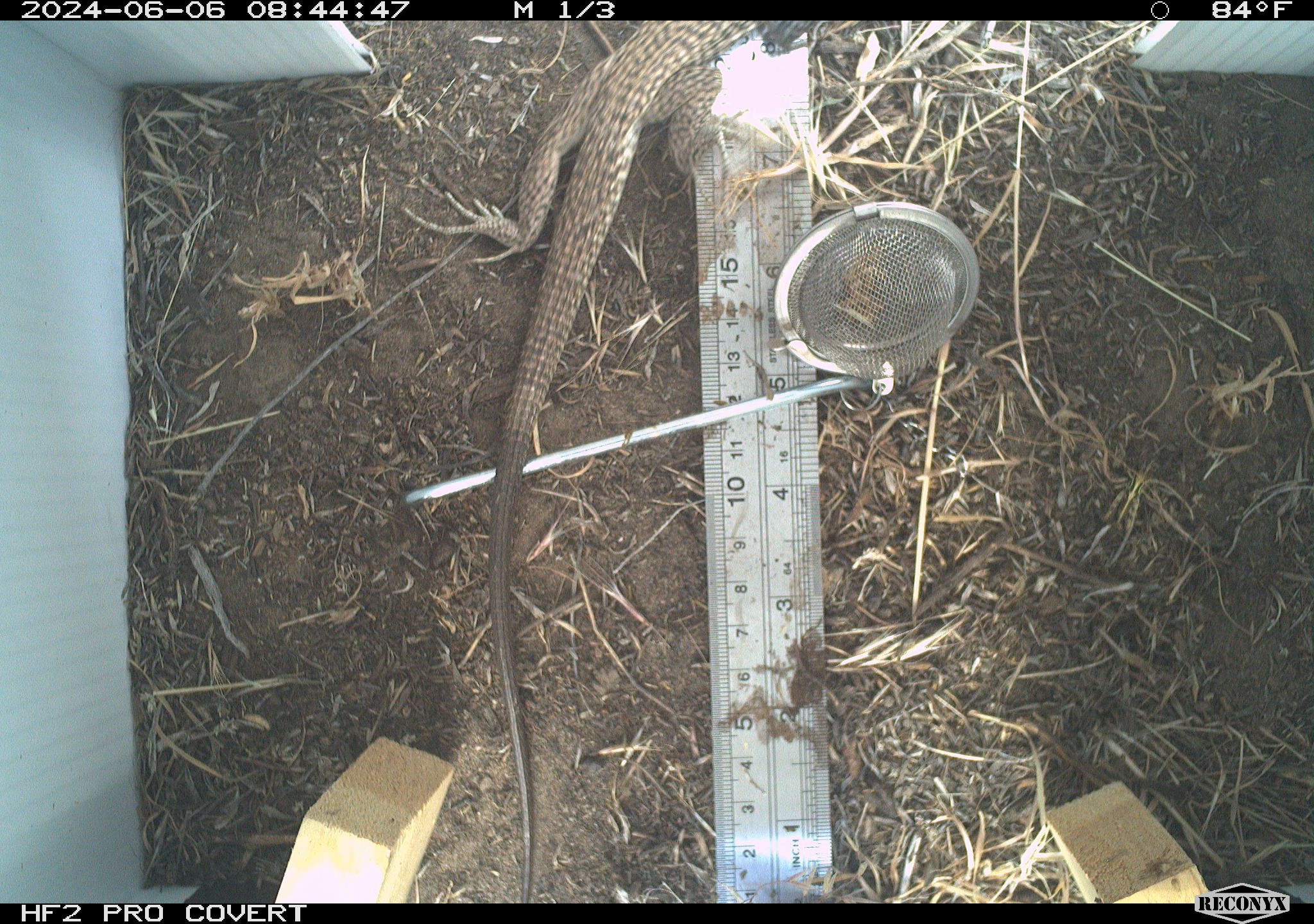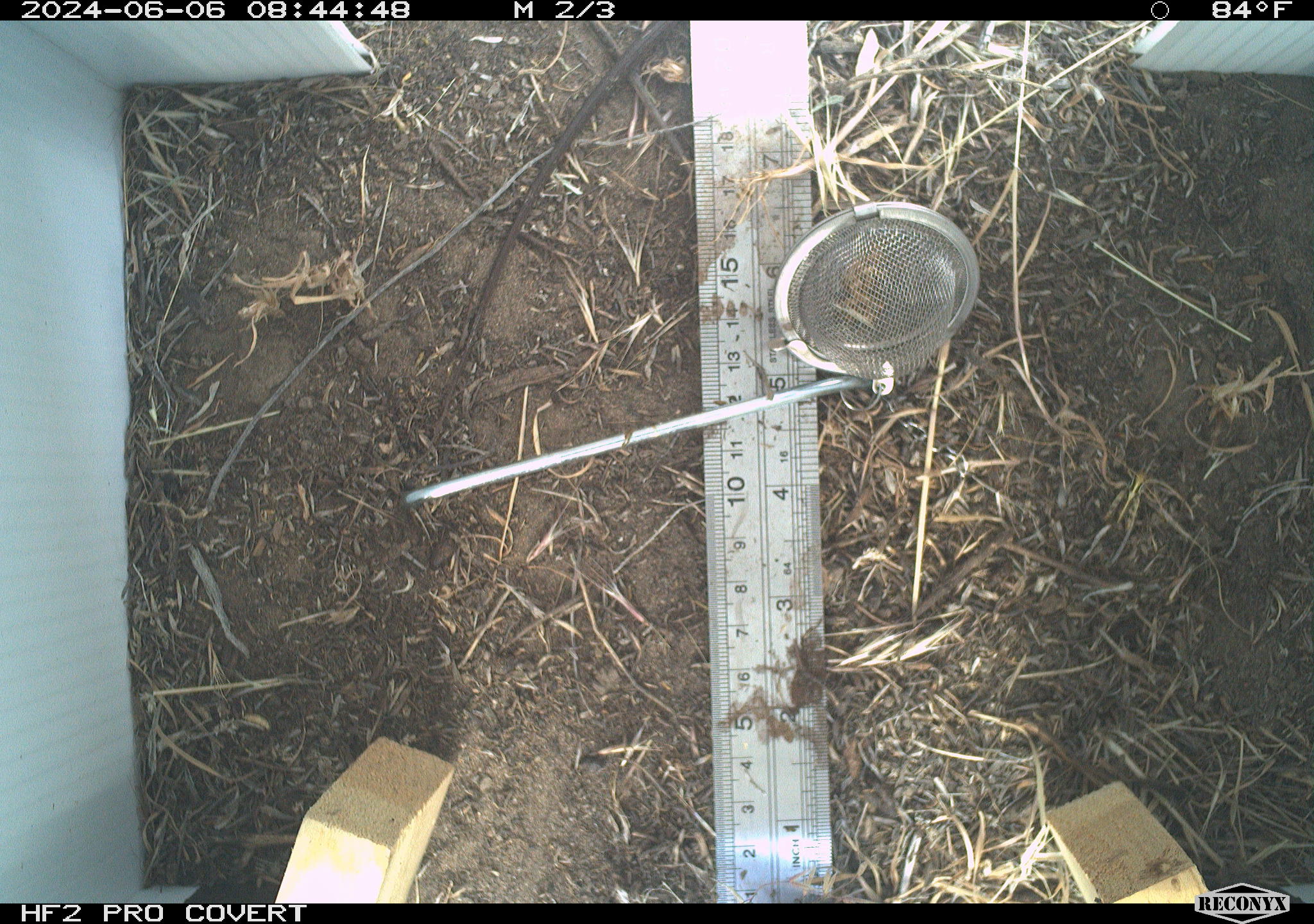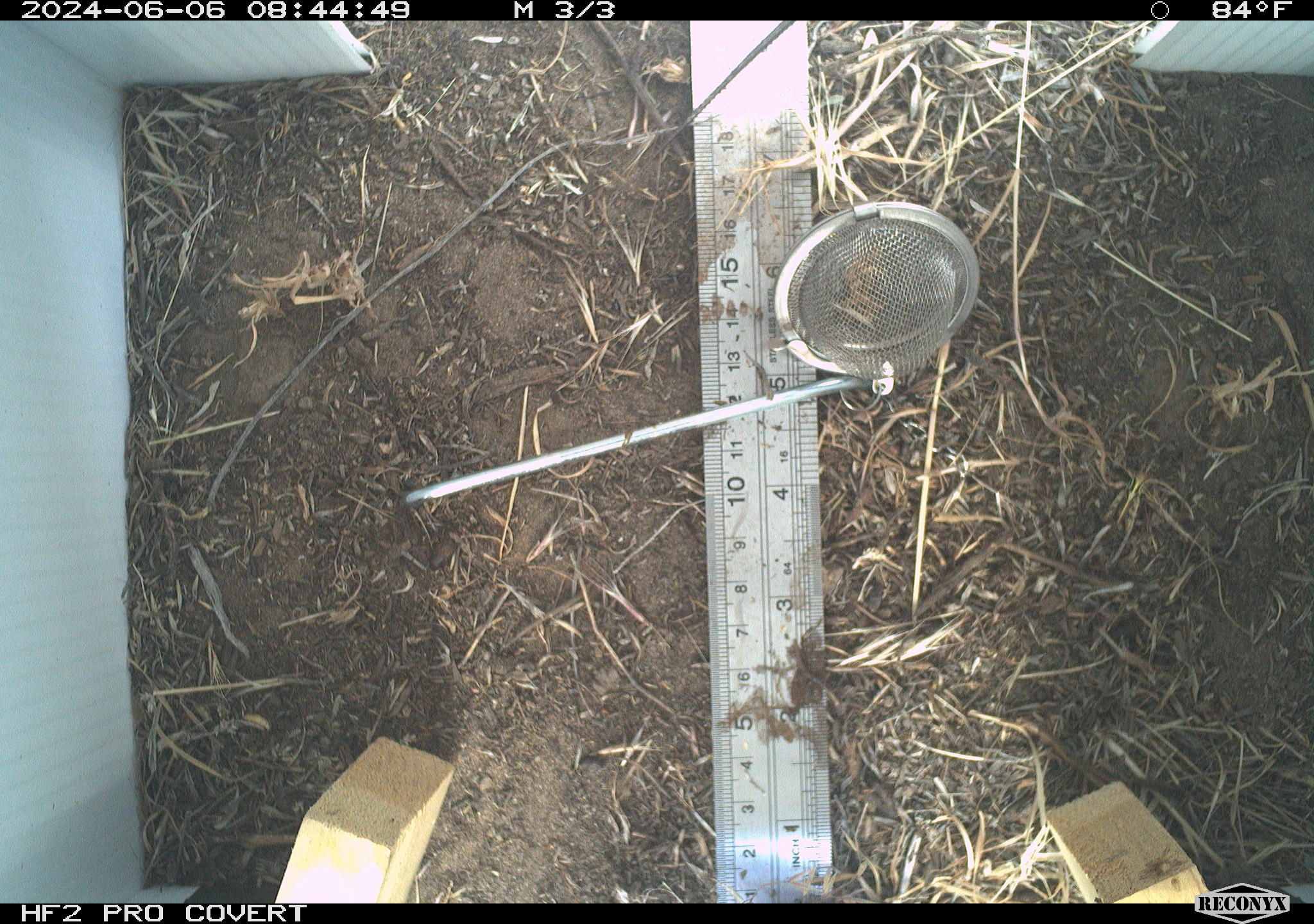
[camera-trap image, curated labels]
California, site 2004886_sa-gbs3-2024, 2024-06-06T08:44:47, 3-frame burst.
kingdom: Animalia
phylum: Chordata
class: Reptilia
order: Squamata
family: Teiidae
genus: Aspidoscelis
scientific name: Aspidoscelis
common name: whiptail lizards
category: aspidoscelis species